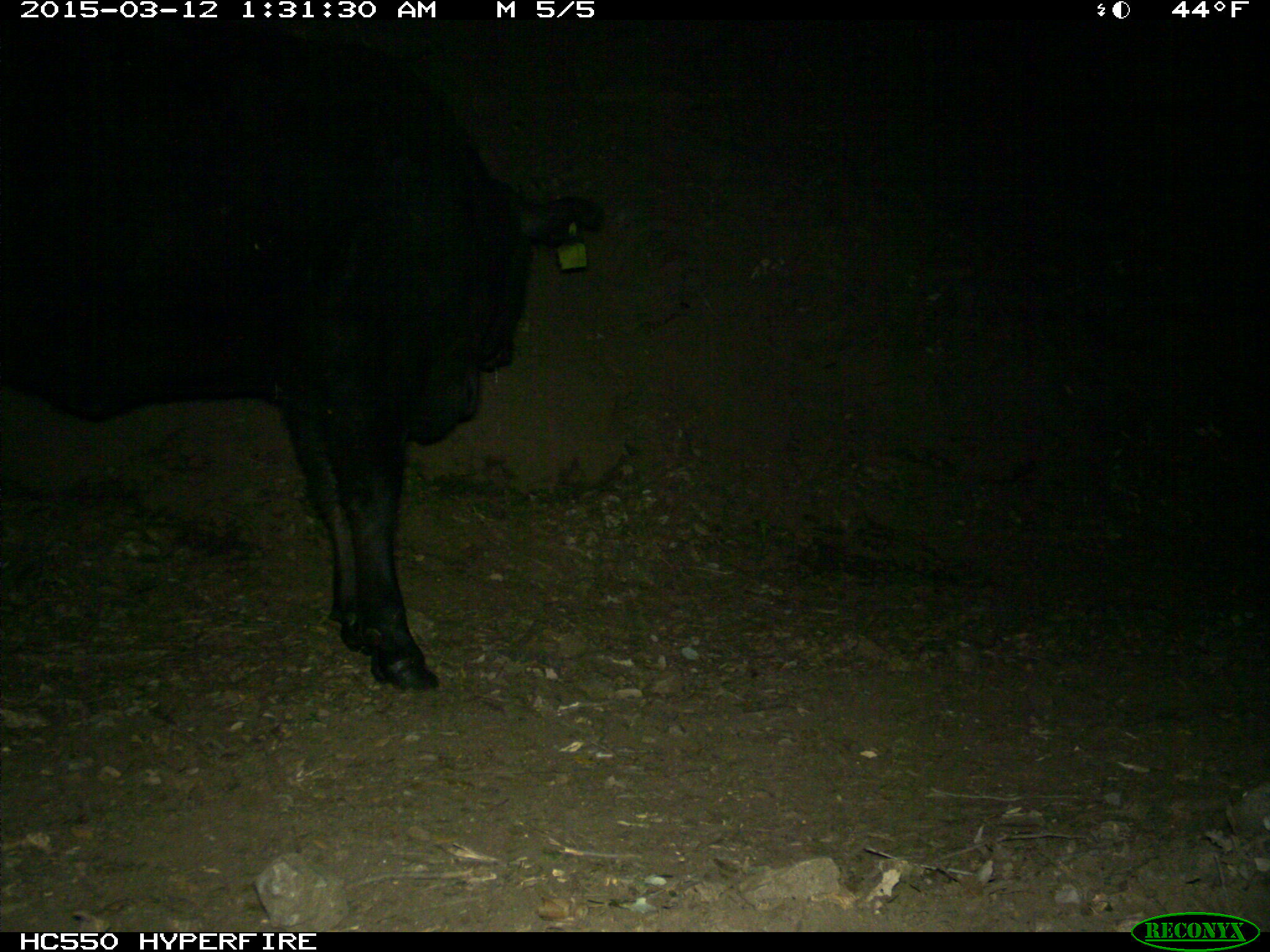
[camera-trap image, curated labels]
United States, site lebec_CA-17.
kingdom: Animalia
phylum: Chordata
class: Mammalia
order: Artiodactyla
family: Bovidae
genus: Bos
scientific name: Bos taurus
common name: domestic cow